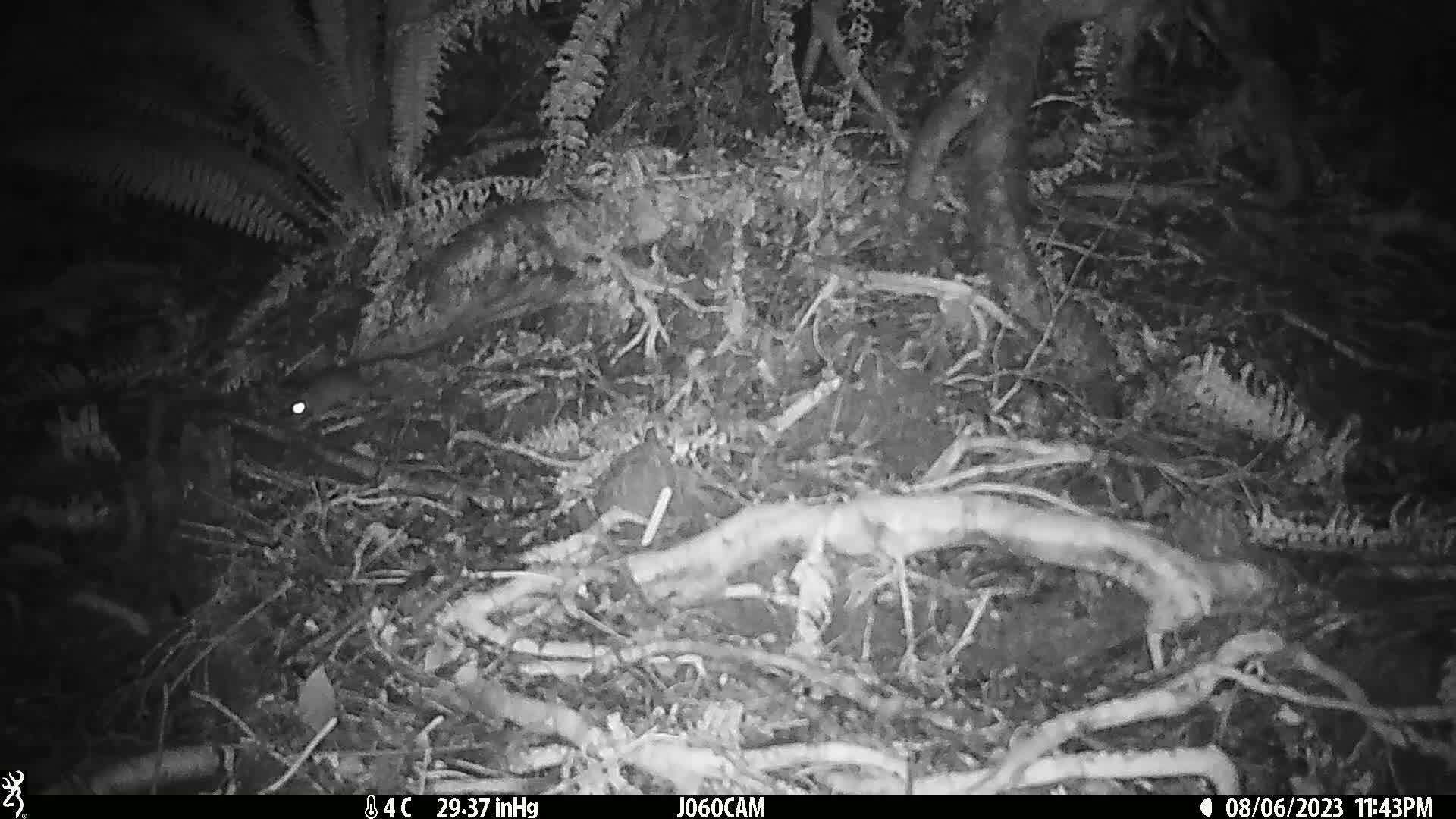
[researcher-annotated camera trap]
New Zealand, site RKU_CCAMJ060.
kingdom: Animalia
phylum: Chordata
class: Mammalia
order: Rodentia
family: Muridae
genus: Rattus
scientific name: Rattus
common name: rat